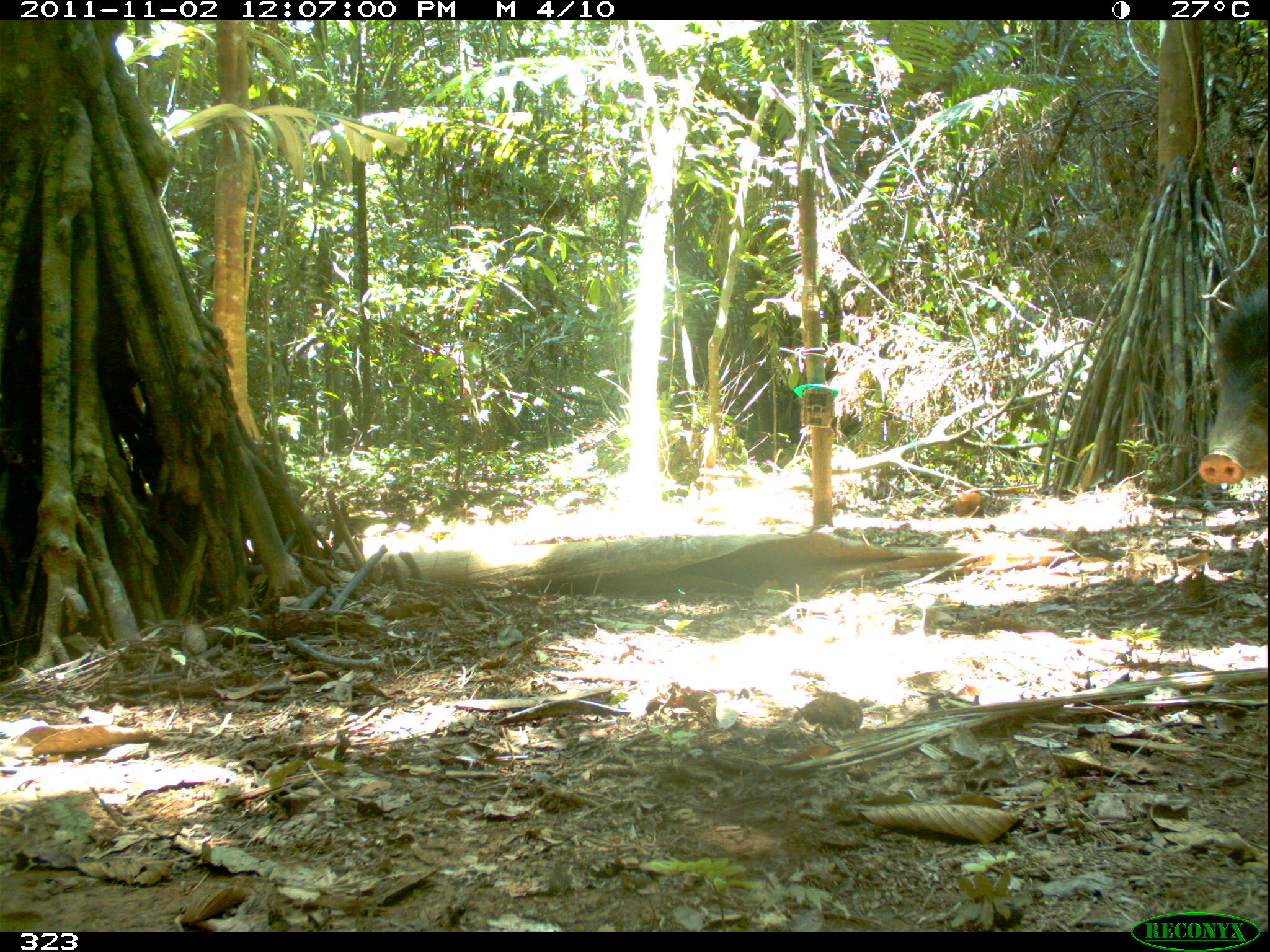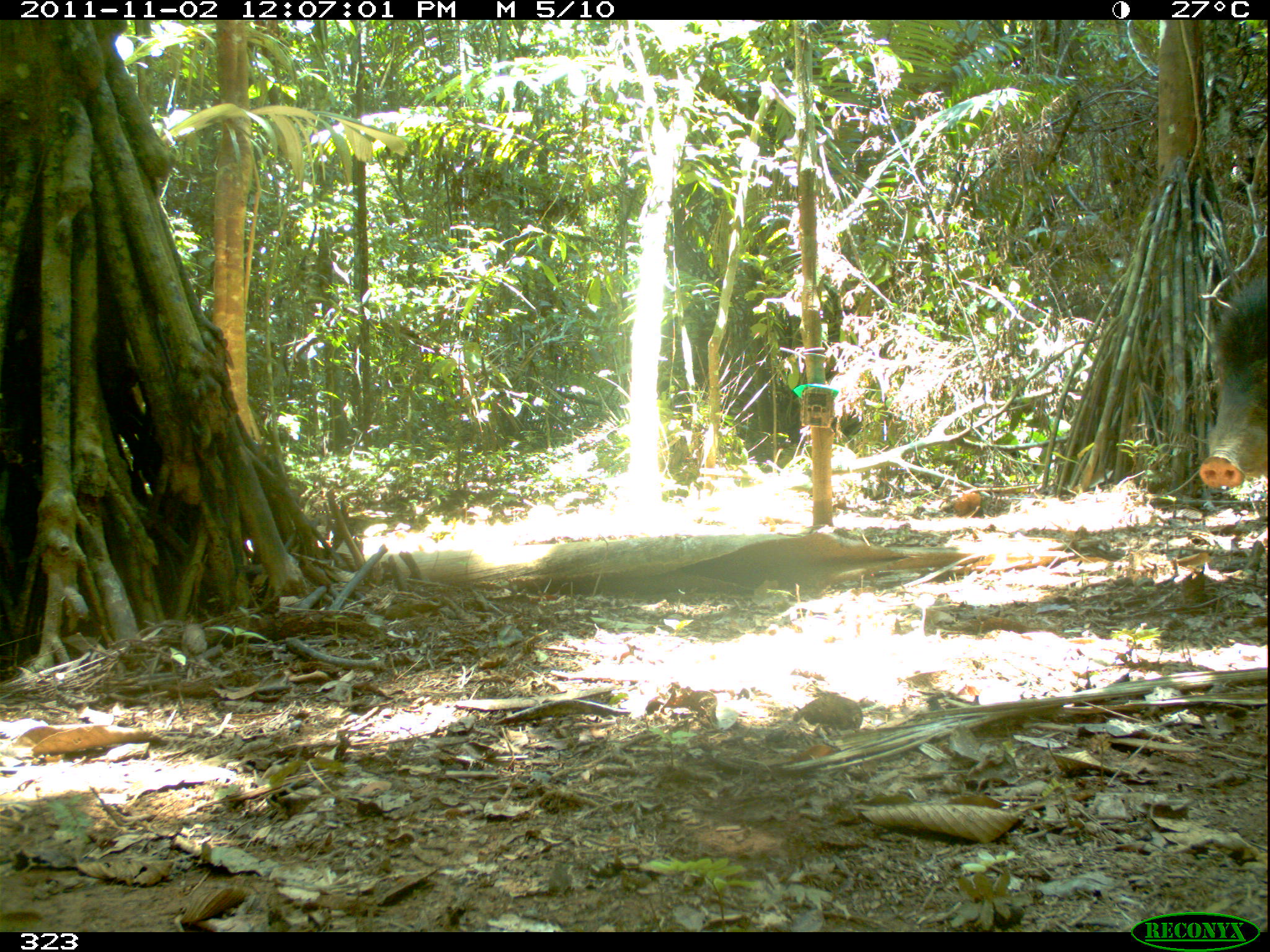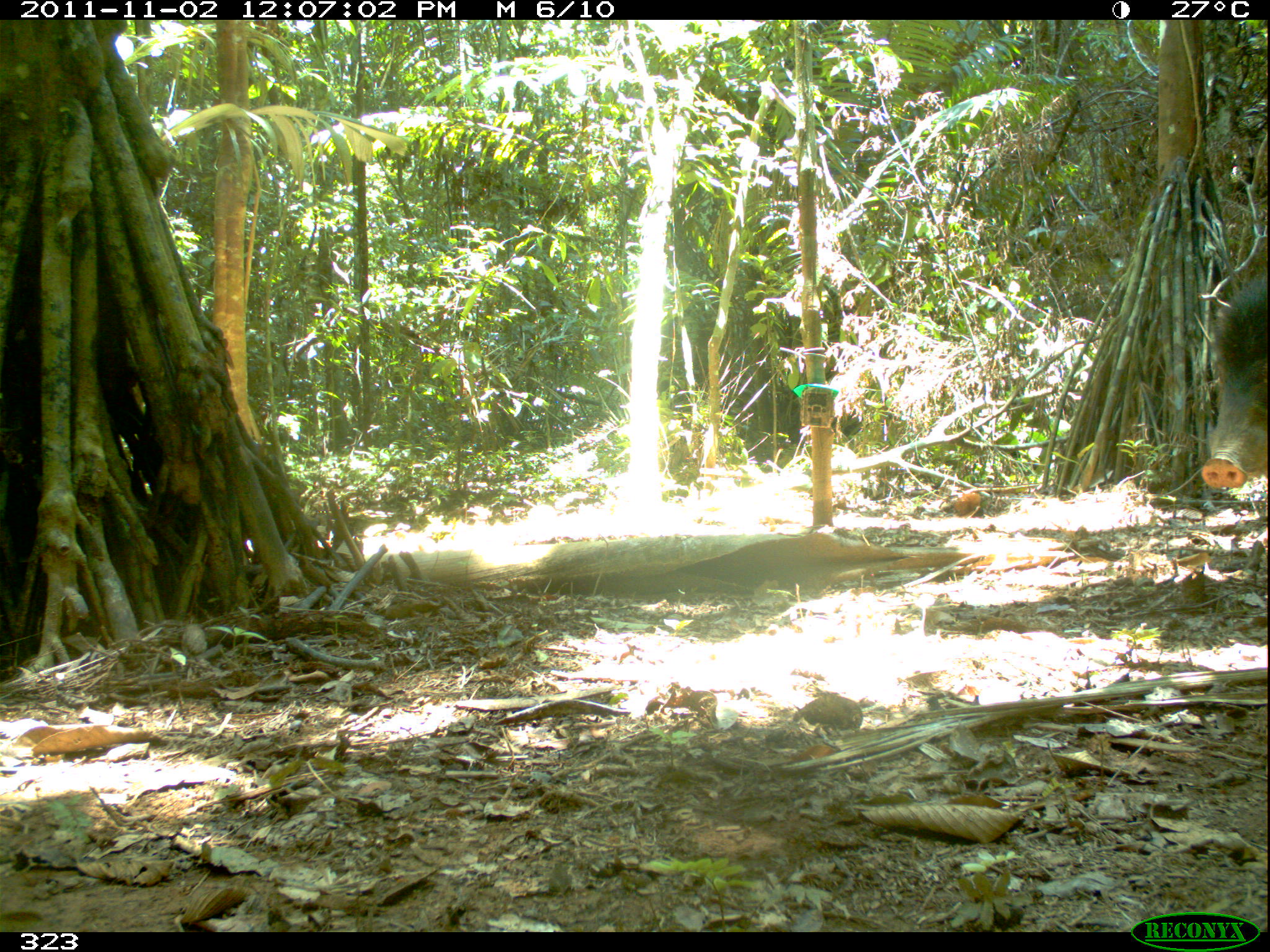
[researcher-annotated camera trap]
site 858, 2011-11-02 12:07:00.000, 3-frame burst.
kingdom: Animalia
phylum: Chordata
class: Mammalia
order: Artiodactyla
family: Tayassuidae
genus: Tayassu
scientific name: Tayassu pecari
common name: white-lipped peccary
Tayassu pecari (white-lipped peccary).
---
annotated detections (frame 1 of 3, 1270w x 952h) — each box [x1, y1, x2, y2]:
tayassu pecari: [1194, 273, 1269, 483]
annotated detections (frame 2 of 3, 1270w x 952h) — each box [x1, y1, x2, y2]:
tayassu pecari: [1195, 259, 1270, 492]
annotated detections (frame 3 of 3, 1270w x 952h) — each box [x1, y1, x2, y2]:
tayassu pecari: [1196, 253, 1270, 493]